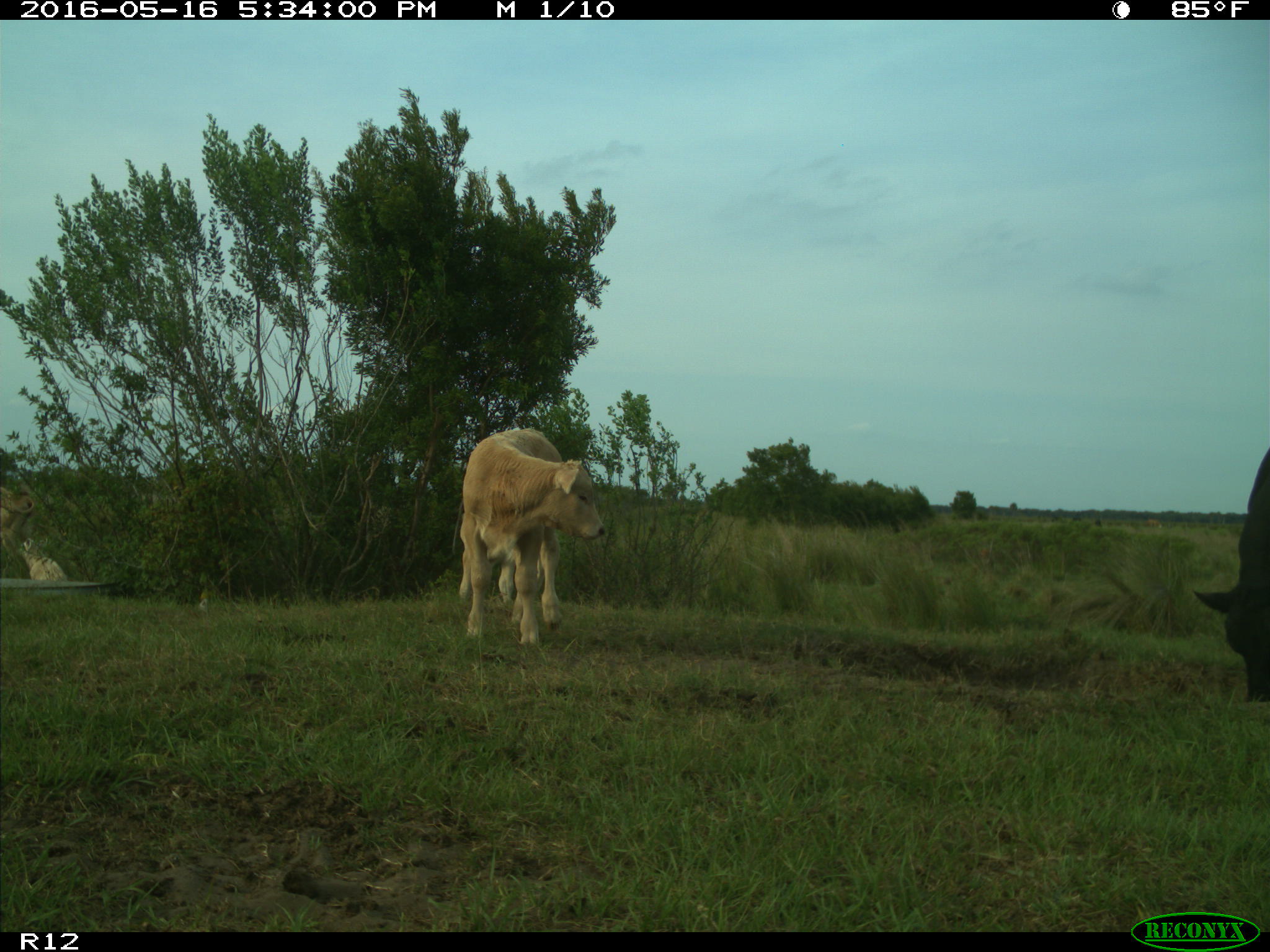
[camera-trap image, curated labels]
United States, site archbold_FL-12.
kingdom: Animalia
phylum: Chordata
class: Mammalia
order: Artiodactyla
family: Bovidae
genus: Bos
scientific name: Bos taurus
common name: domestic cow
Bos taurus (domestic cow).